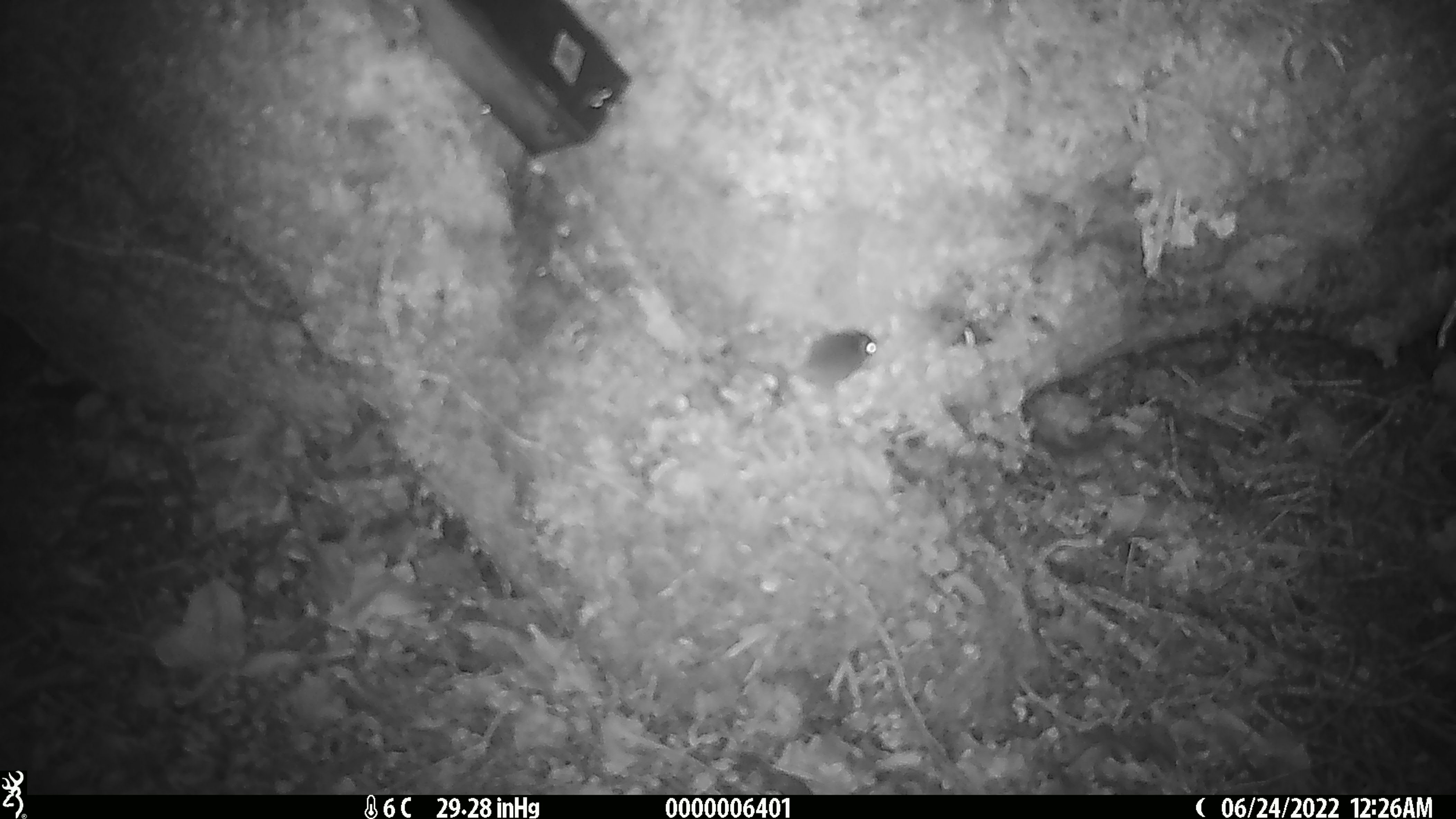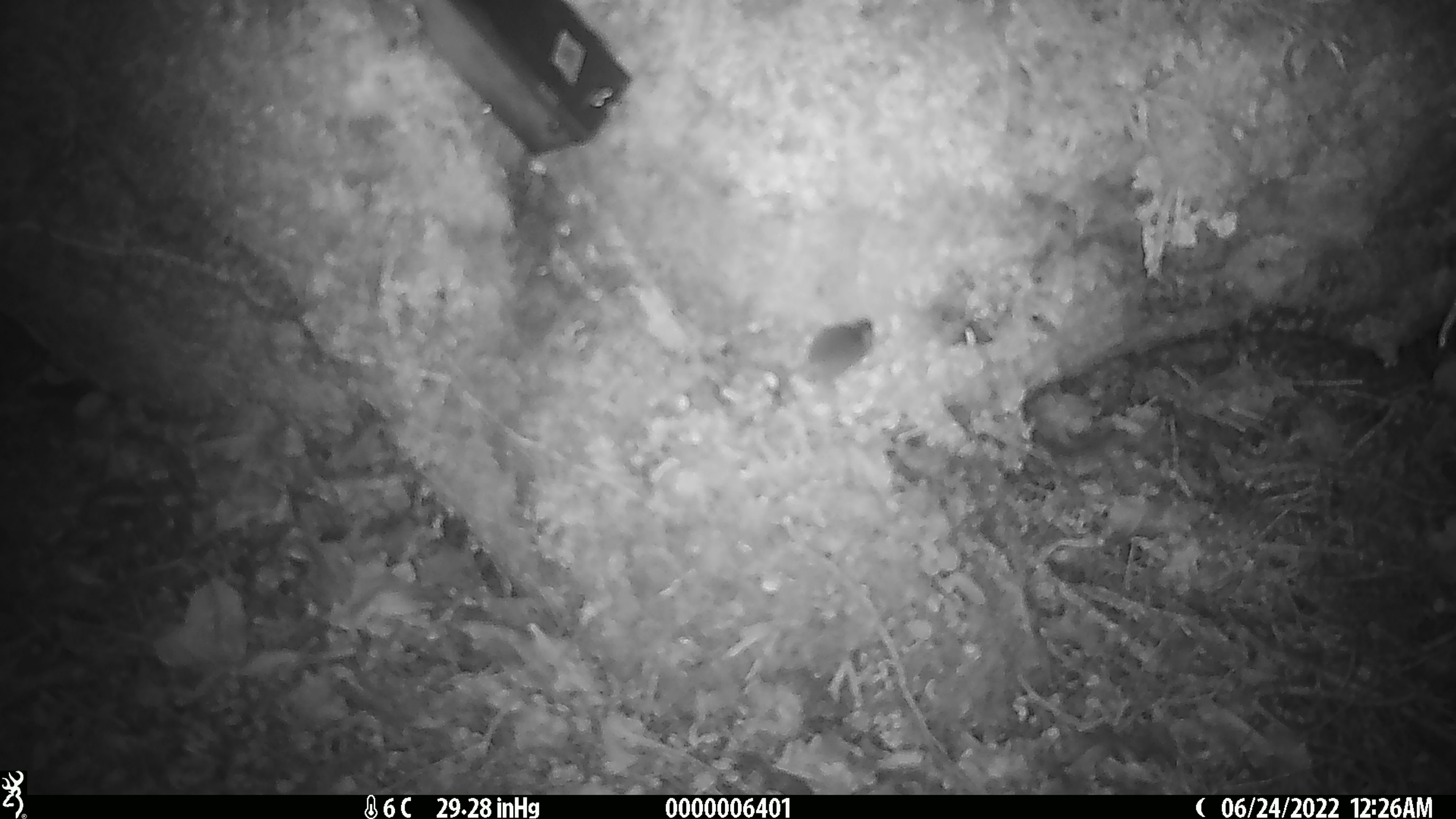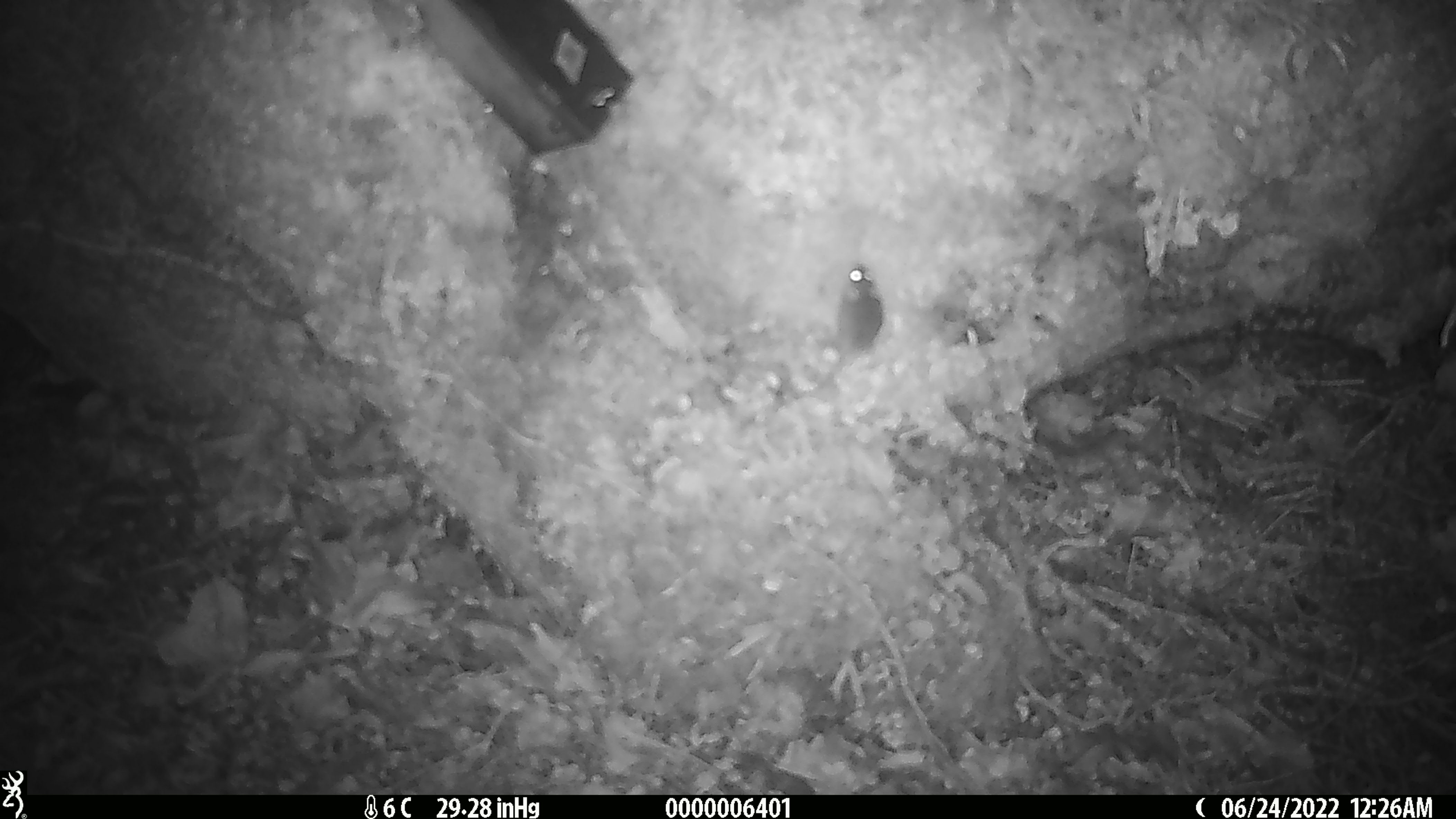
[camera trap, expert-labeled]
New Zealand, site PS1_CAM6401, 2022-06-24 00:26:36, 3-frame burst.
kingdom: Animalia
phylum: Chordata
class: Mammalia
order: Rodentia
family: Muridae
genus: Mus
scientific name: Mus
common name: mouse